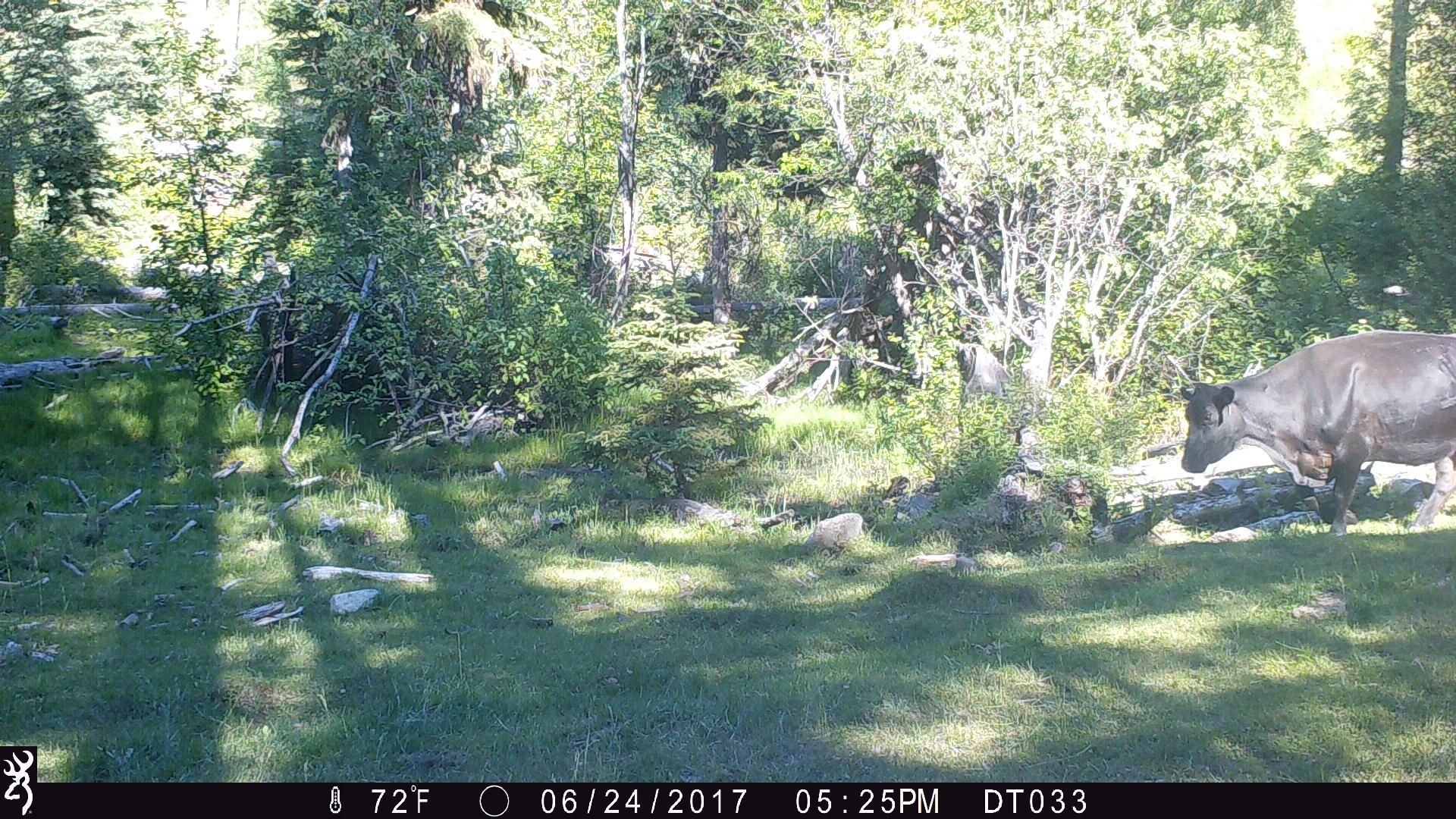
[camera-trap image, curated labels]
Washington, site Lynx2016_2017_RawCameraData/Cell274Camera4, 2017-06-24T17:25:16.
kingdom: Animalia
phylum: Chordata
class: Mammalia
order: Artiodactyla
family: Bovidae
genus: Bos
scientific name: Bos taurus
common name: domestic cattle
Domestic cattle (Bos taurus). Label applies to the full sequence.